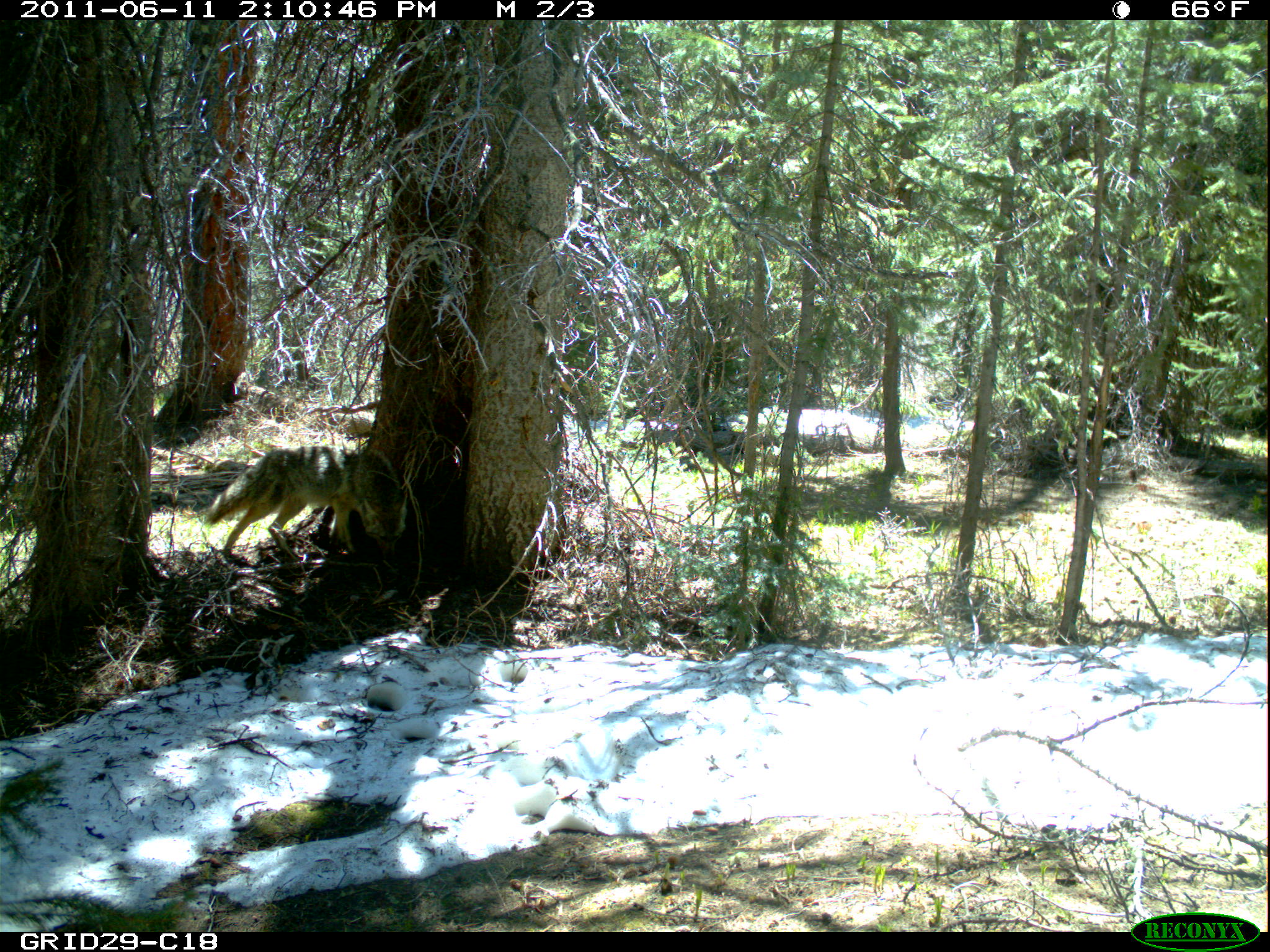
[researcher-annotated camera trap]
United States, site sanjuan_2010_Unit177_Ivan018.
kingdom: Animalia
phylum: Chordata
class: Mammalia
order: Carnivora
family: Canidae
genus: Canis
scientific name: Canis latrans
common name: coyote